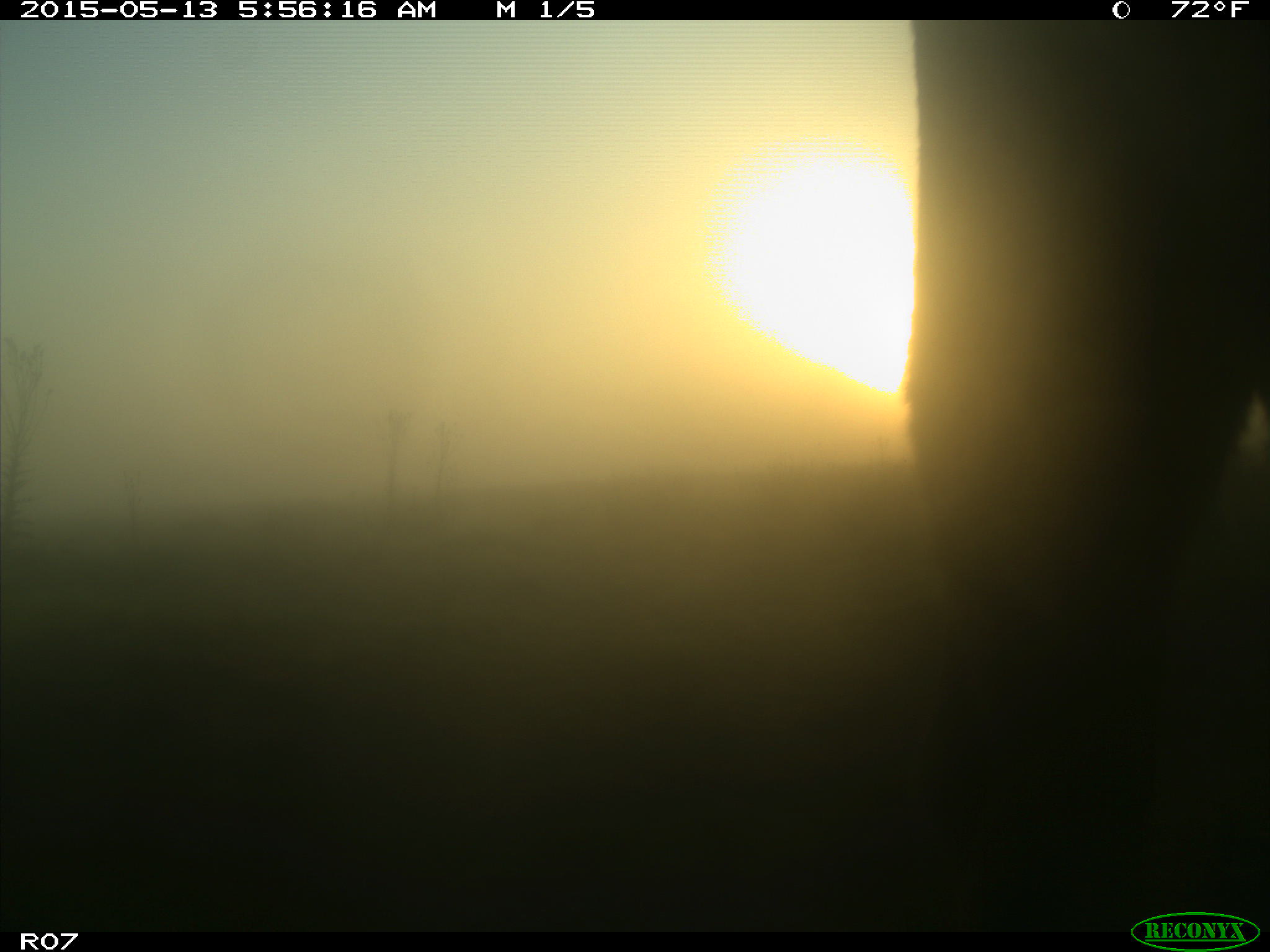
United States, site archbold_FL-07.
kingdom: Animalia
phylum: Chordata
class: Mammalia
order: Artiodactyla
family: Bovidae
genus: Bos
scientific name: Bos taurus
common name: domestic cow